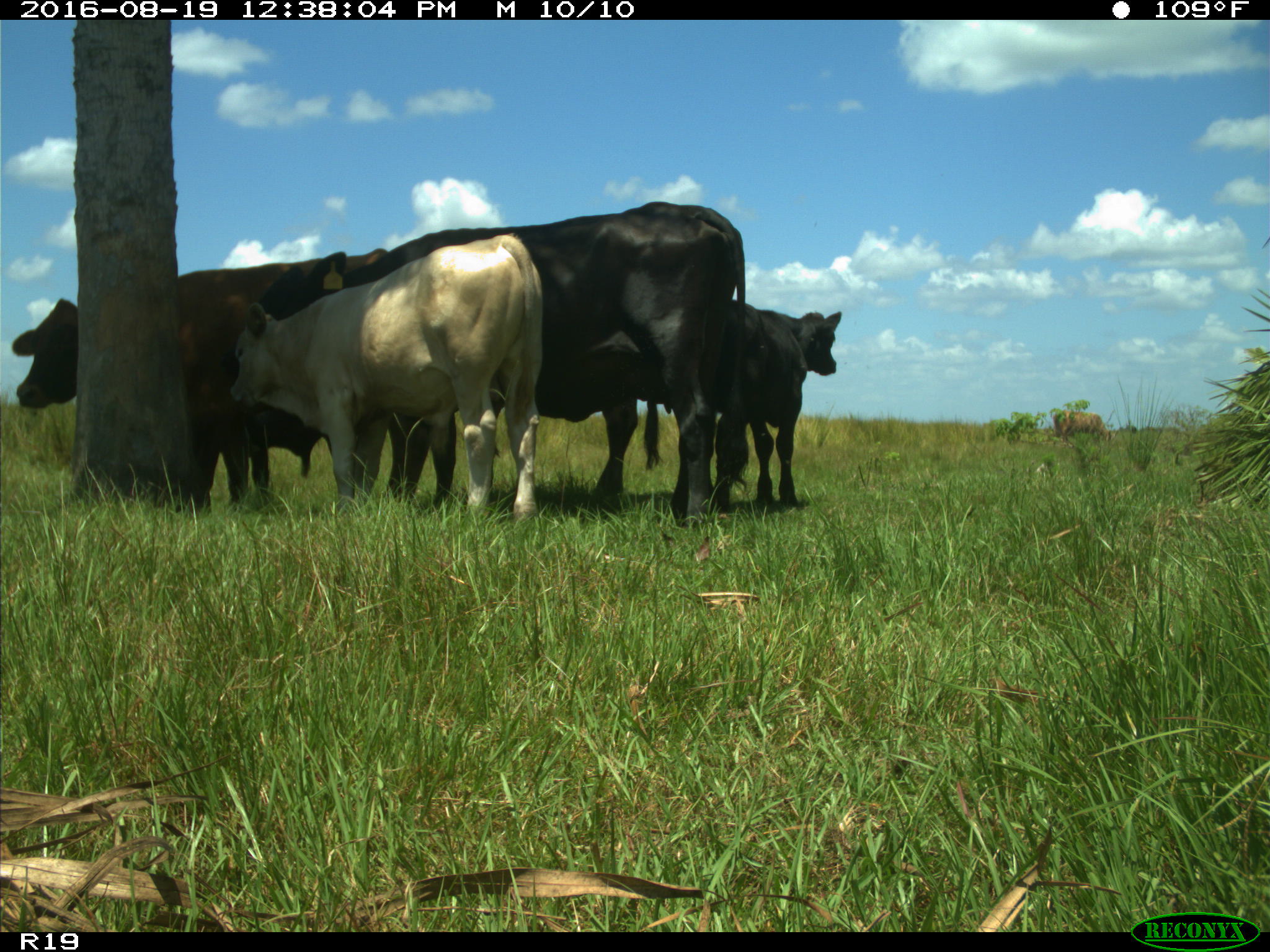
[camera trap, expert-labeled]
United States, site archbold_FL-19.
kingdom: Animalia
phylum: Chordata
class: Mammalia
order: Artiodactyla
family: Bovidae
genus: Bos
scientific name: Bos taurus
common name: domestic cow